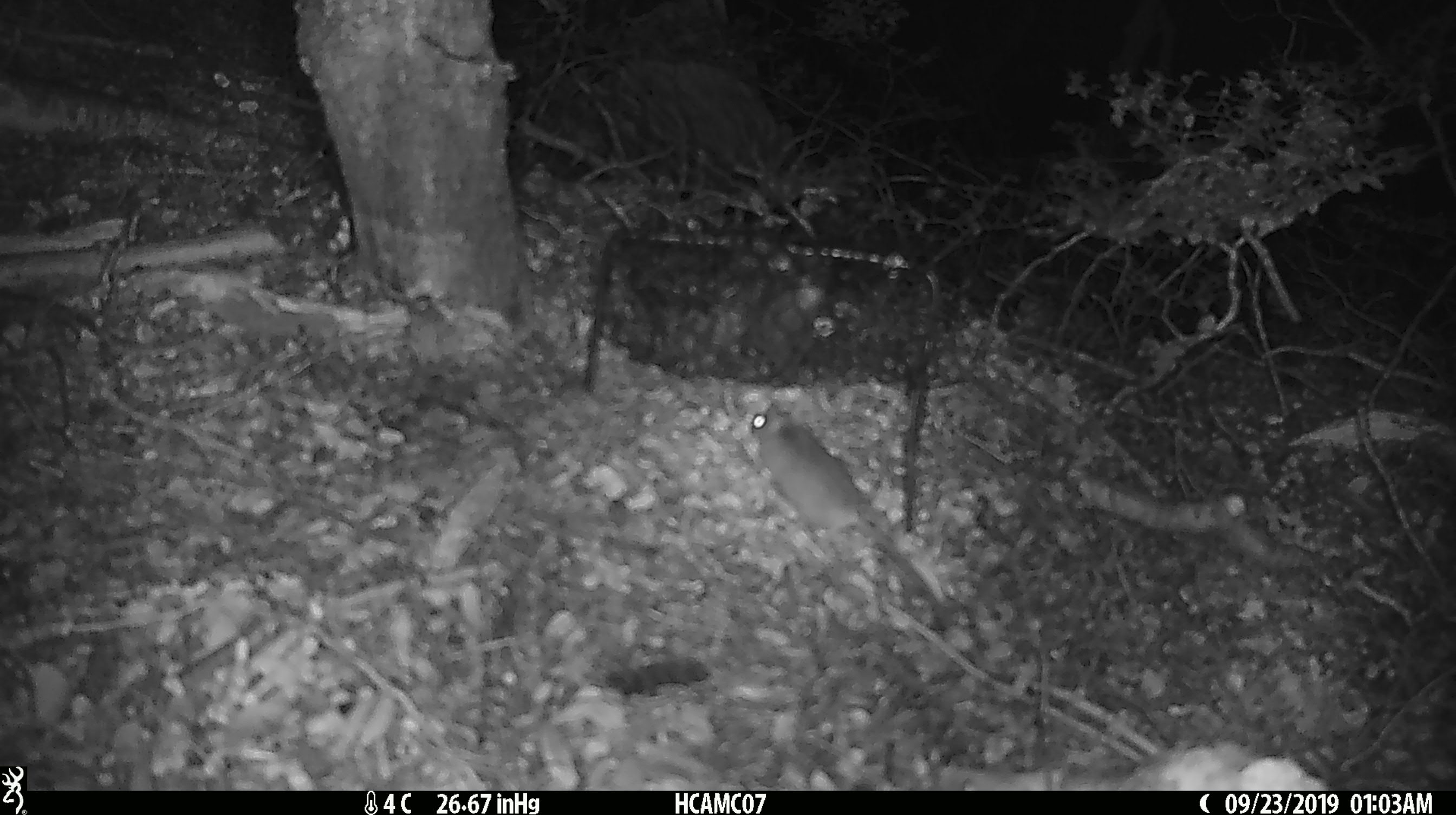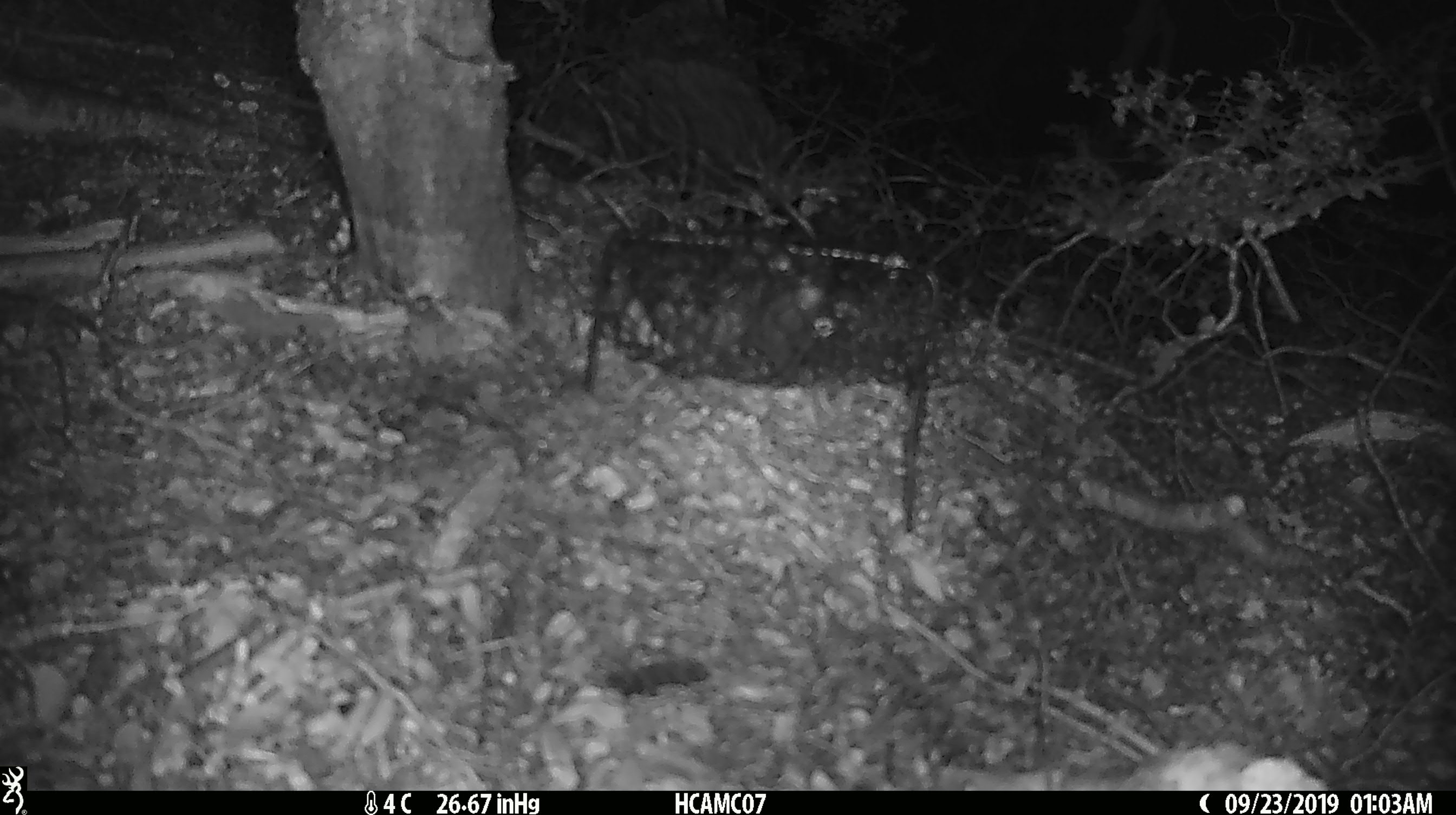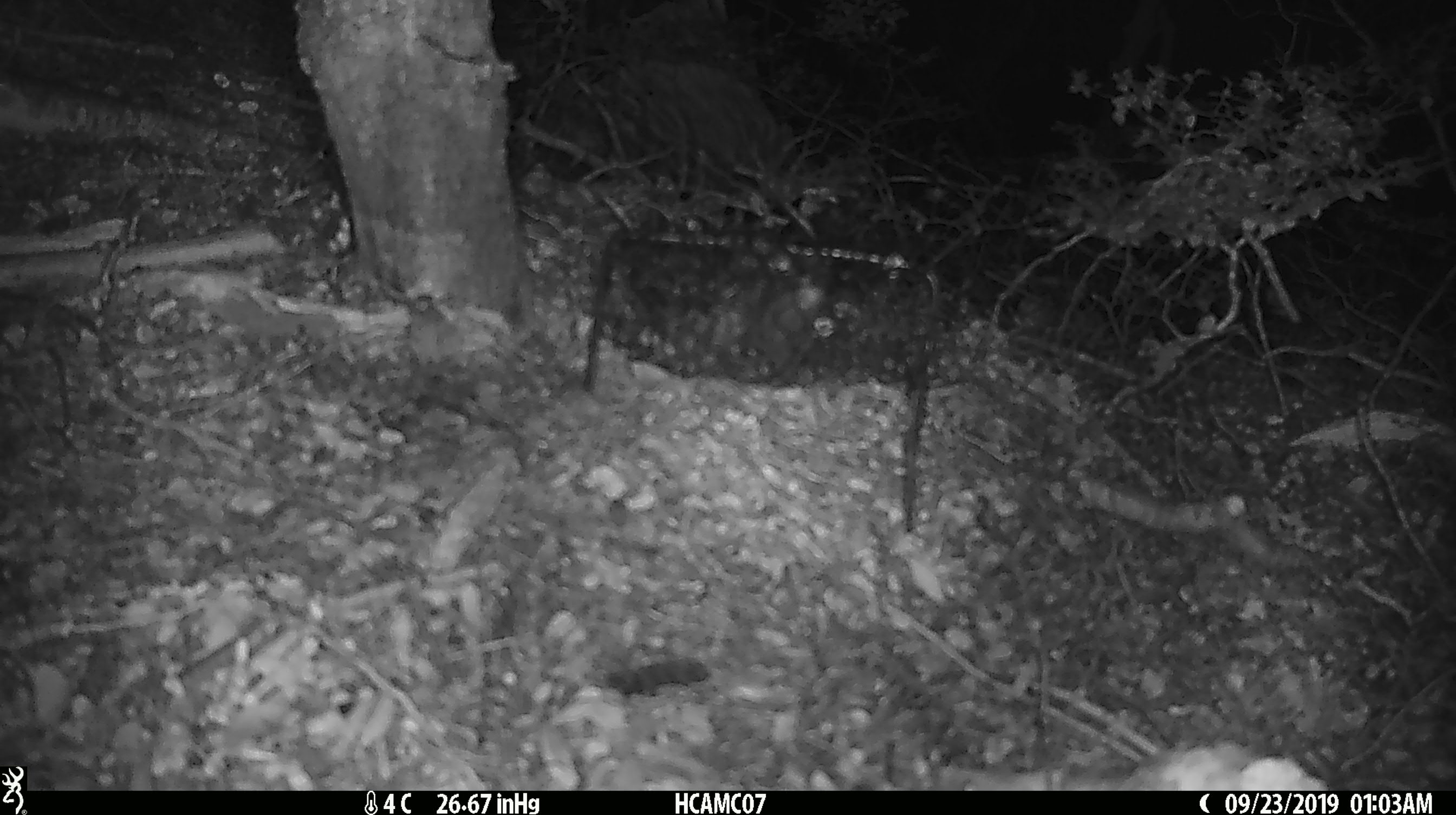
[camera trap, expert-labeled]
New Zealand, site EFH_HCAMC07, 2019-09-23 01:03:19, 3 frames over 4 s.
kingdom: Animalia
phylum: Chordata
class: Mammalia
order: Rodentia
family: Muridae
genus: Mus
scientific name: Mus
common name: mouse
Mouse (Mus).